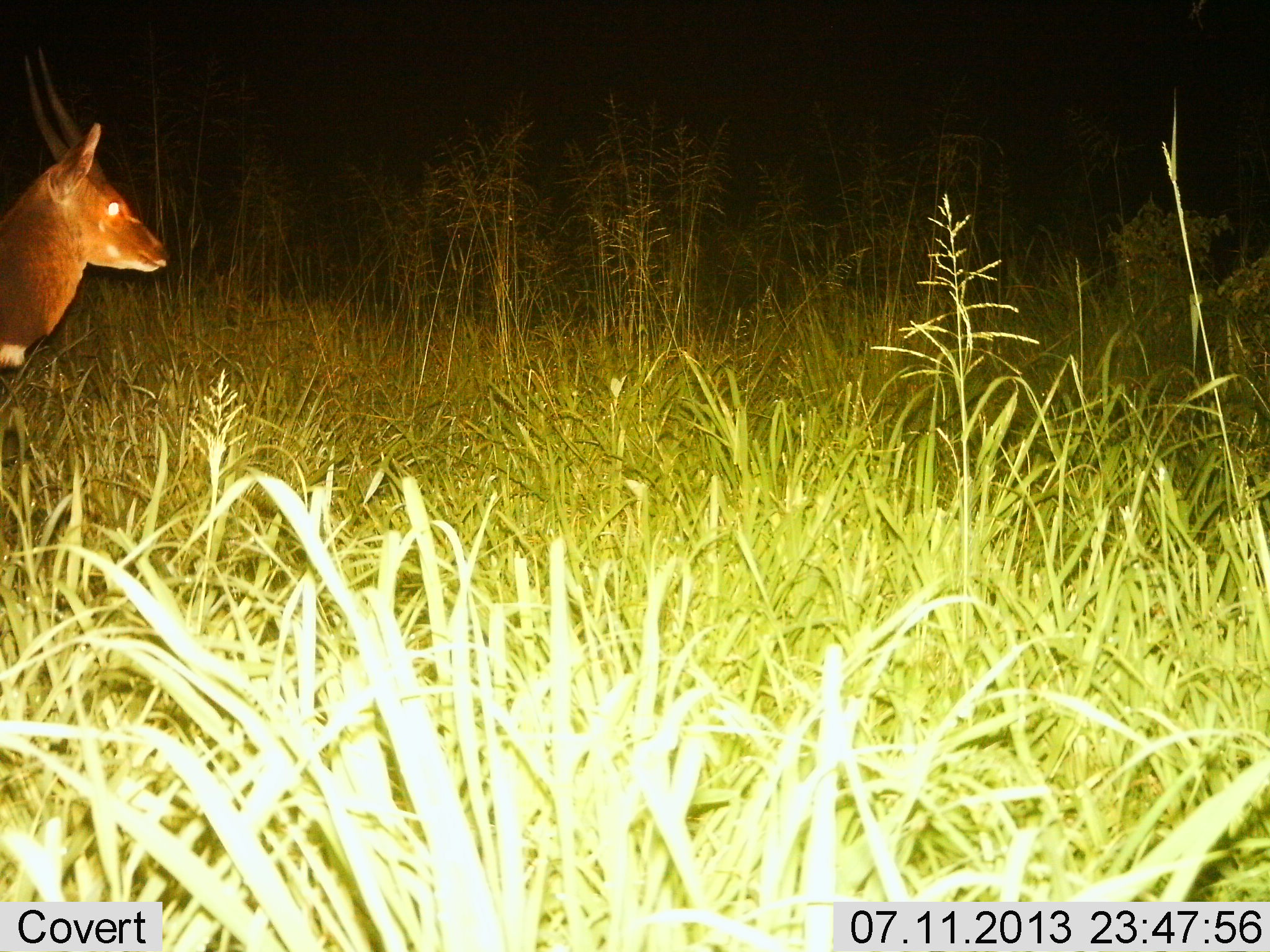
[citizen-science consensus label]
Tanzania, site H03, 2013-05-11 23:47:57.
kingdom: Animalia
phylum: Chordata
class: Mammalia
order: Artiodactyla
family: Bovidae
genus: Tragelaphus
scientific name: Tragelaphus scriptus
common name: bushbuck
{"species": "bushbuck (Tragelaphus scriptus)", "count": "1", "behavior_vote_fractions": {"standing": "88%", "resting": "0%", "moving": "12%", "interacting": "0%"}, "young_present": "0%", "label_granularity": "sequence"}